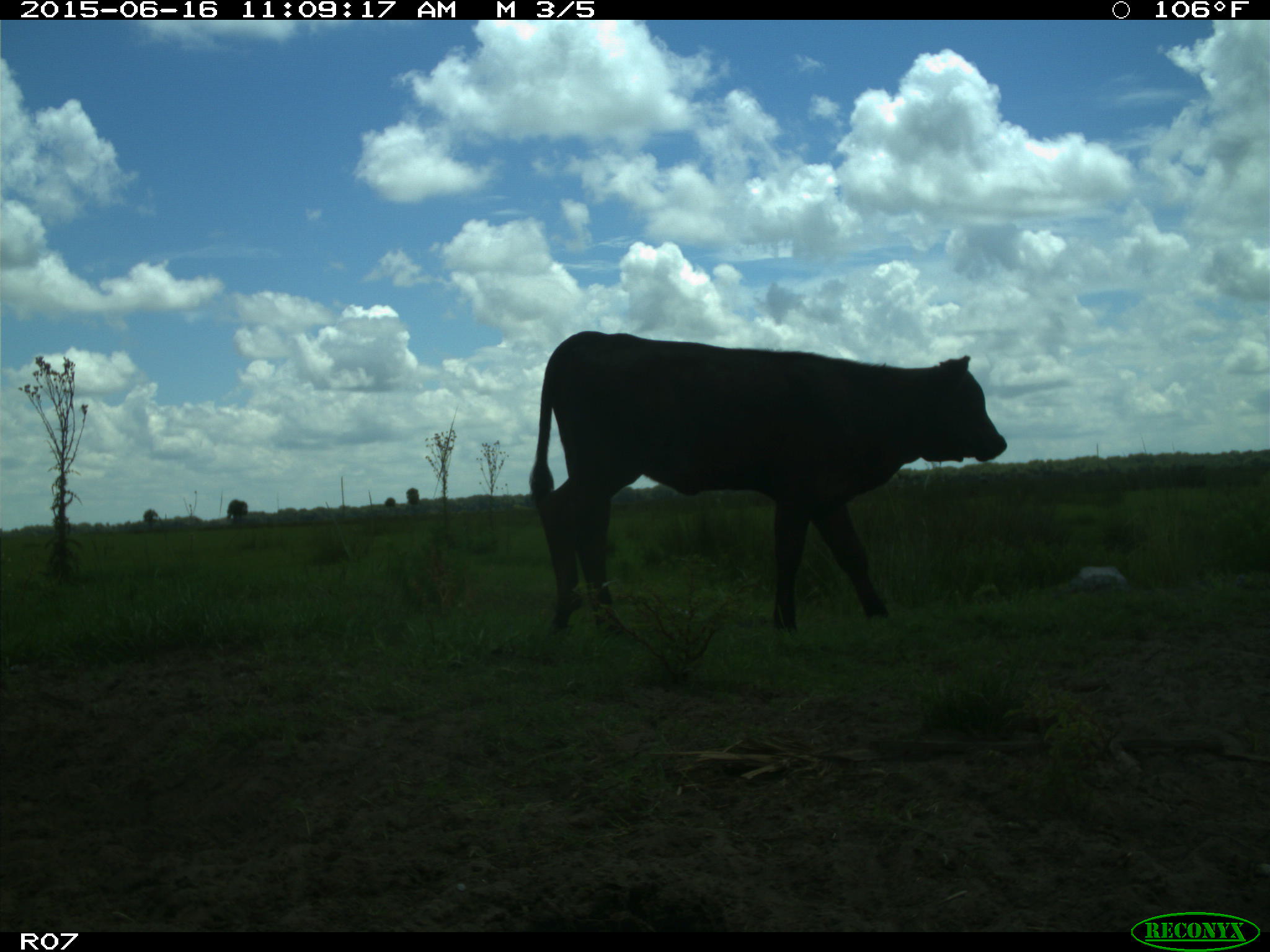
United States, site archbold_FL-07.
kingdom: Animalia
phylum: Chordata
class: Mammalia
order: Artiodactyla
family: Bovidae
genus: Bos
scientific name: Bos taurus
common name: domestic cow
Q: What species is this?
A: Bos taurus (domestic cow).